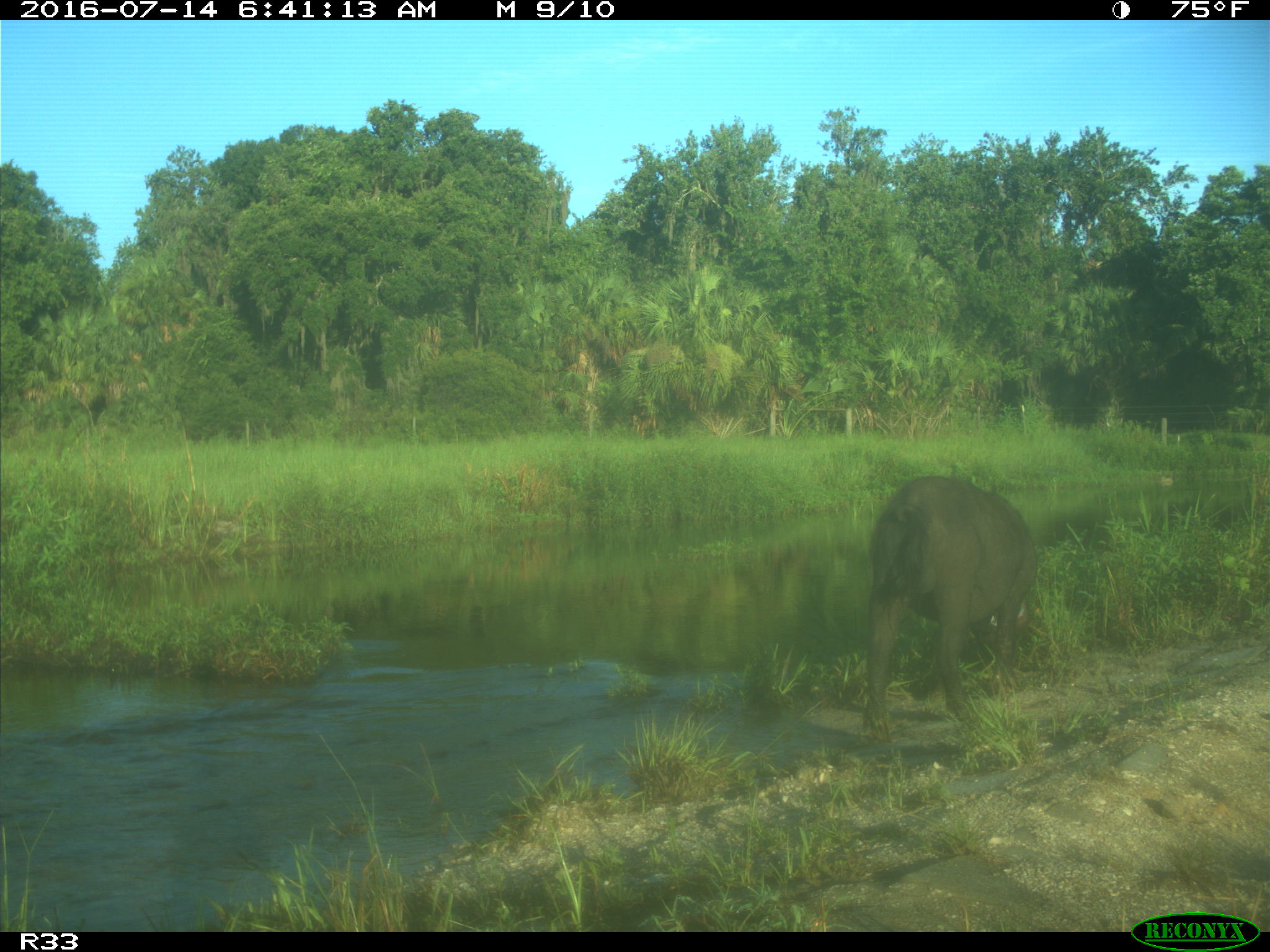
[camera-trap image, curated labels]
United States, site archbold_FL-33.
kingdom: Animalia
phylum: Chordata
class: Mammalia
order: Artiodactyla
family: Suidae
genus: Sus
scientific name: Sus scrofa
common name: wild boar